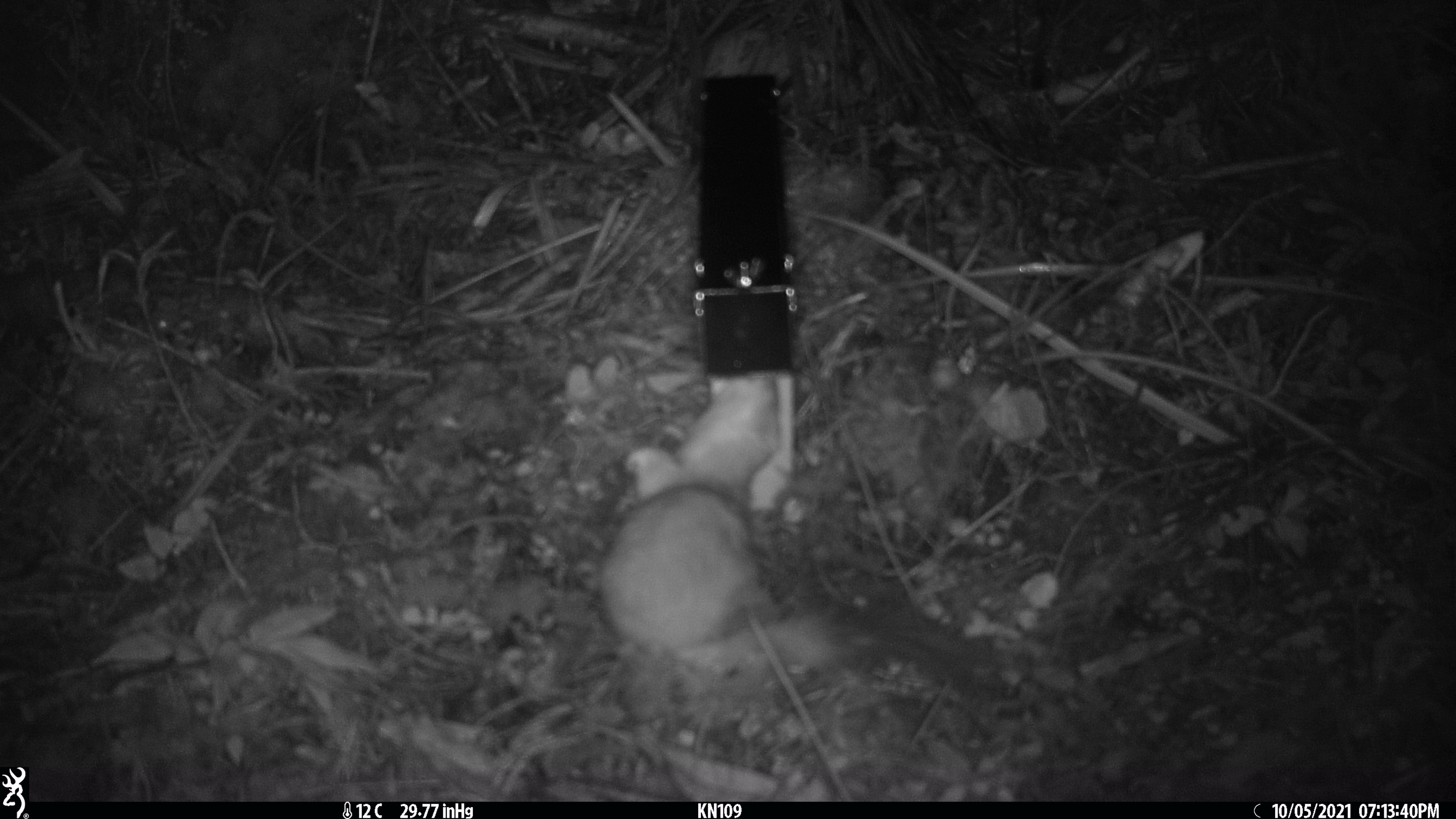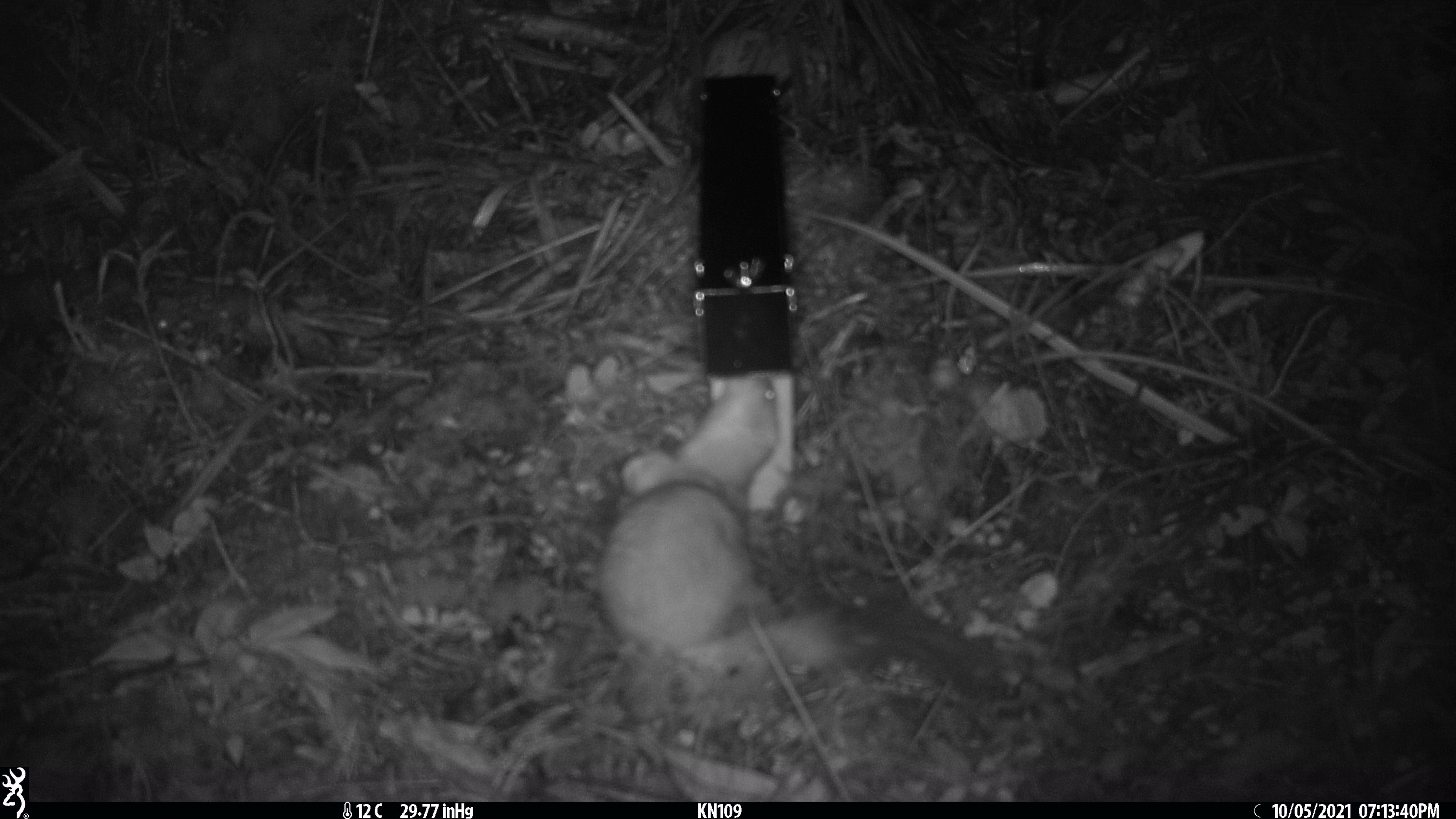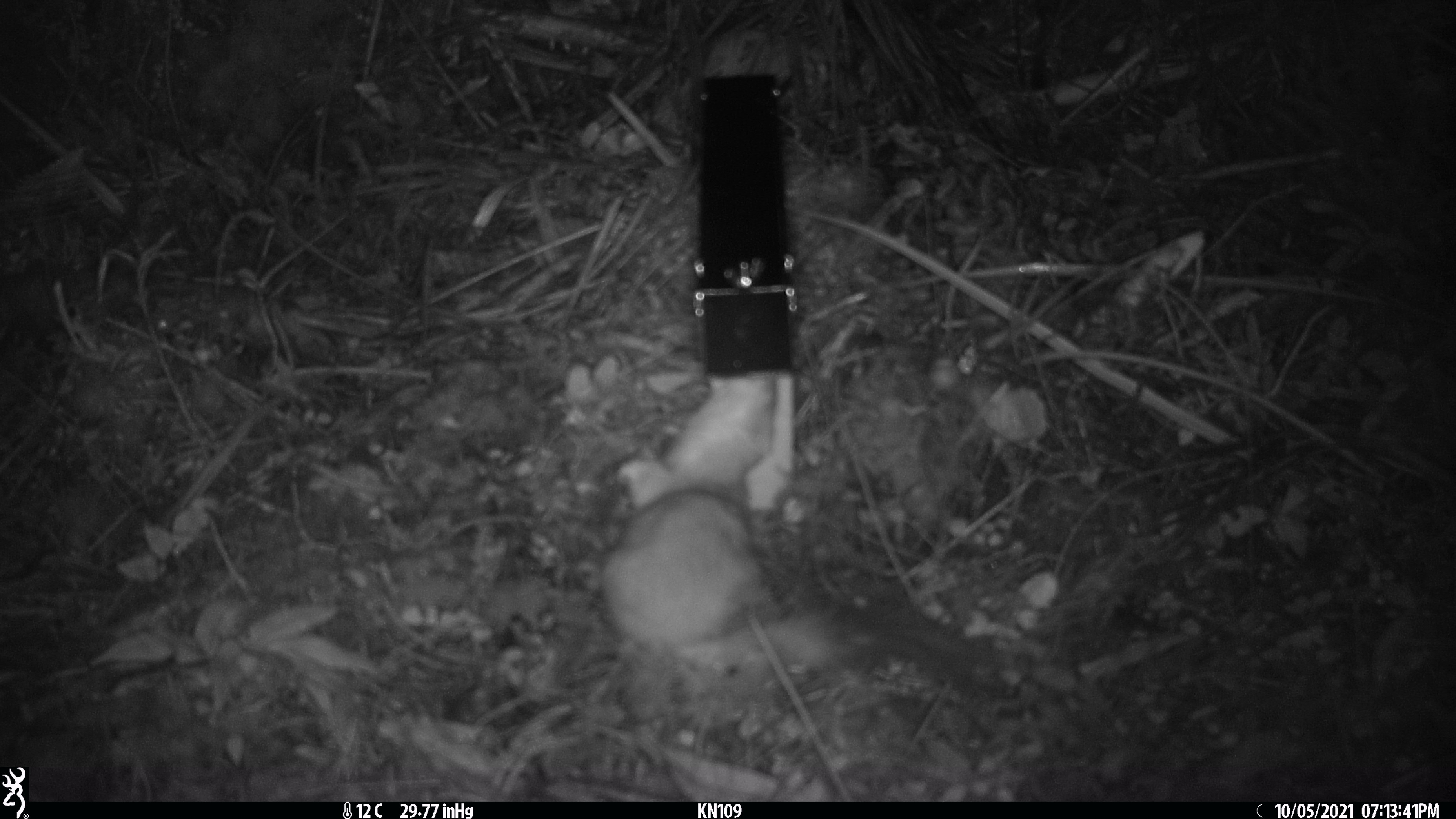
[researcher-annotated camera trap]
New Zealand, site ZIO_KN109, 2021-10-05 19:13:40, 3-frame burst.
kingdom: Animalia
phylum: Chordata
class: Mammalia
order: Carnivora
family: Mustelidae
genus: Mustela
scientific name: Mustela erminea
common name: stoat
Stoat (Mustela erminea).